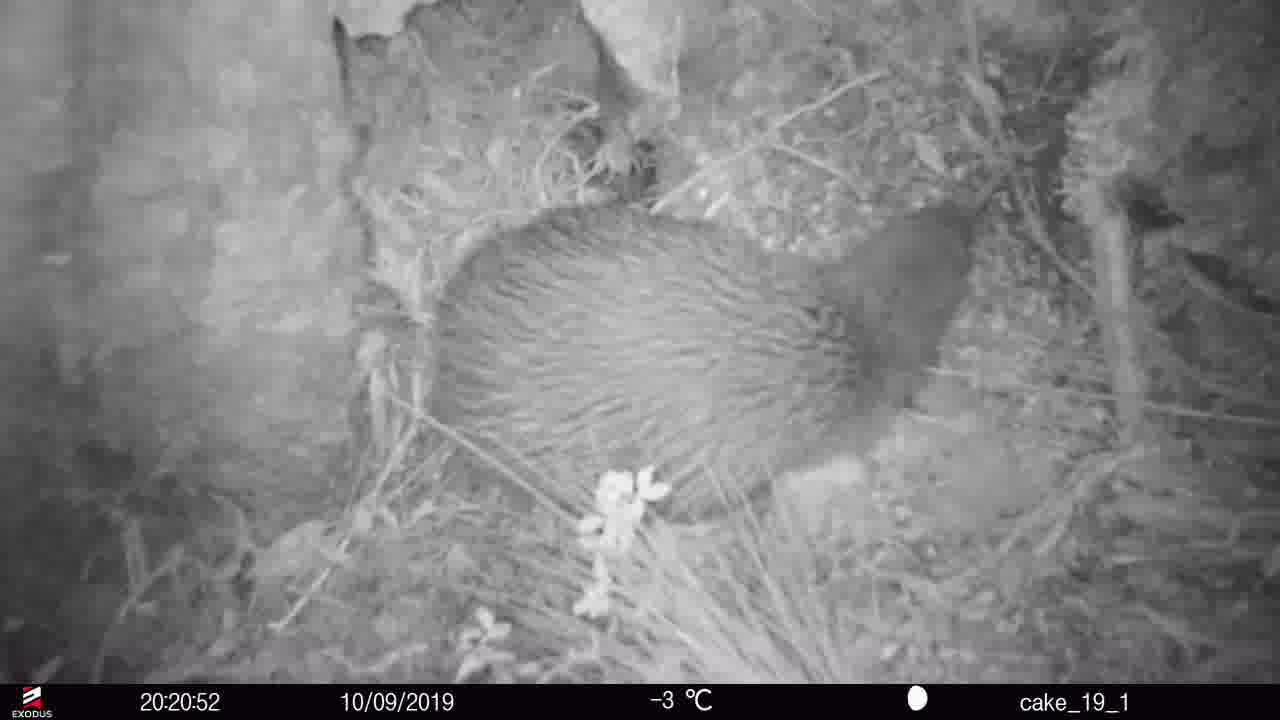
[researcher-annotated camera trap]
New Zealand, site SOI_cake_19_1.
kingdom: Animalia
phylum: Chordata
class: Aves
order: Apterygiformes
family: Apterygidae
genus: Apteryx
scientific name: Apteryx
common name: kiwi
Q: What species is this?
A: Kiwi (Apteryx).